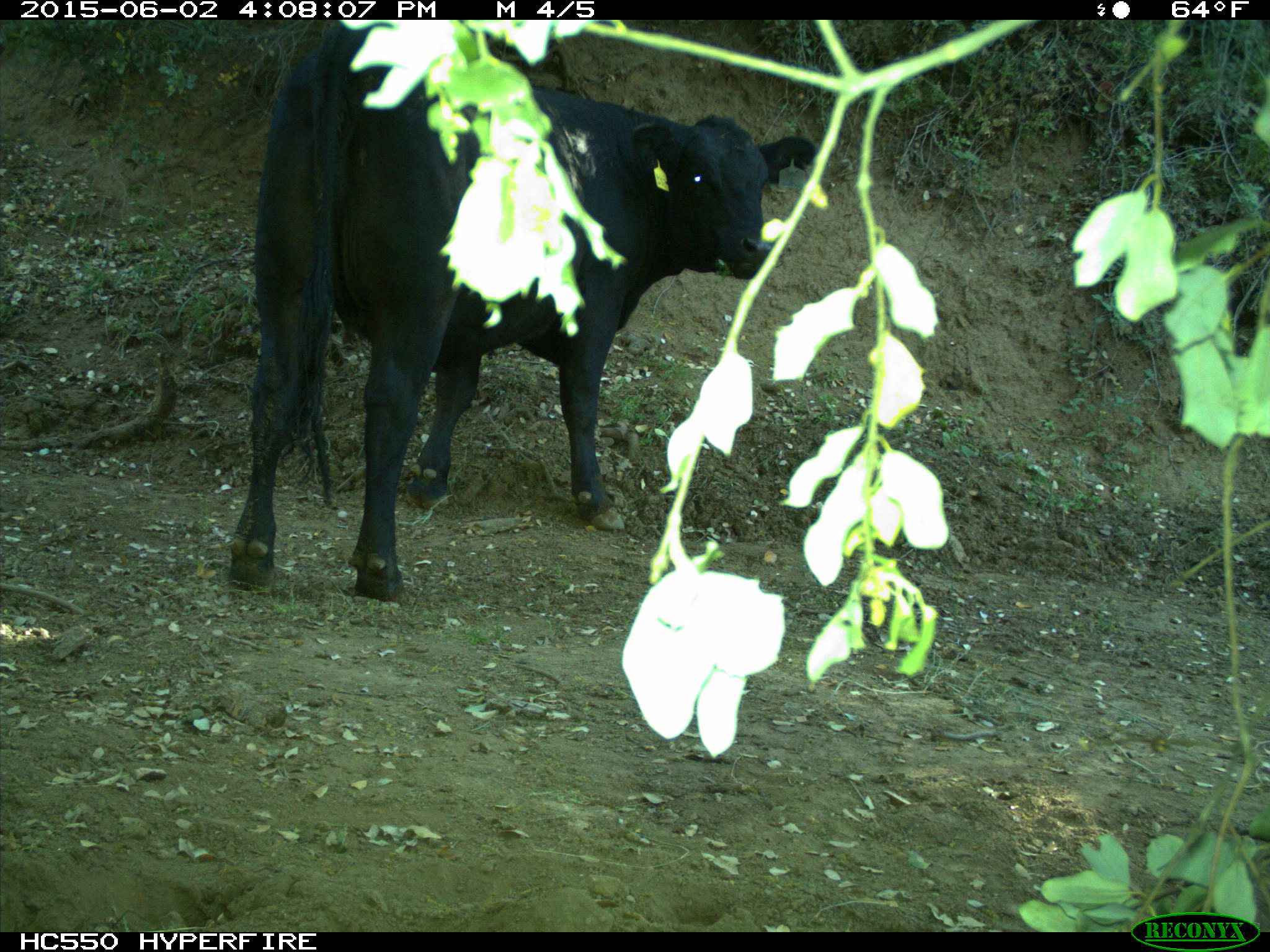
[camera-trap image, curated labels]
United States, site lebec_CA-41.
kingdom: Animalia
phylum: Chordata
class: Mammalia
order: Artiodactyla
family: Bovidae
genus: Bos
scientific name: Bos taurus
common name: domestic cow